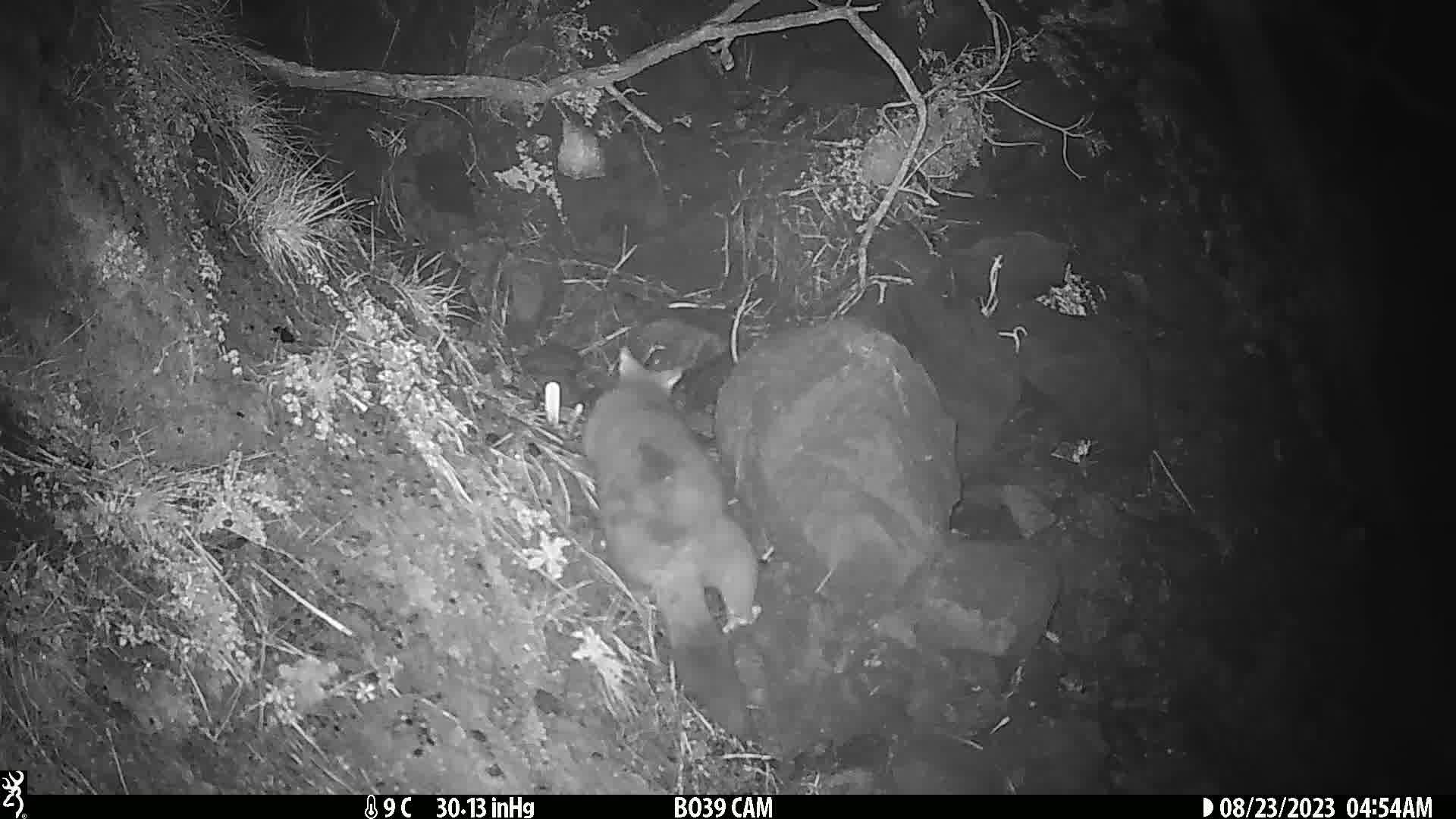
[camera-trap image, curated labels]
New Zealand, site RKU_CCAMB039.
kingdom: Animalia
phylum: Chordata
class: Mammalia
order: Diprotodontia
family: Phalangeridae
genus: Trichosurus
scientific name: Trichosurus vulpecula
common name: common brushtail possum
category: possum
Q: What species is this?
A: Possum (common brushtail possum) (Trichosurus vulpecula).